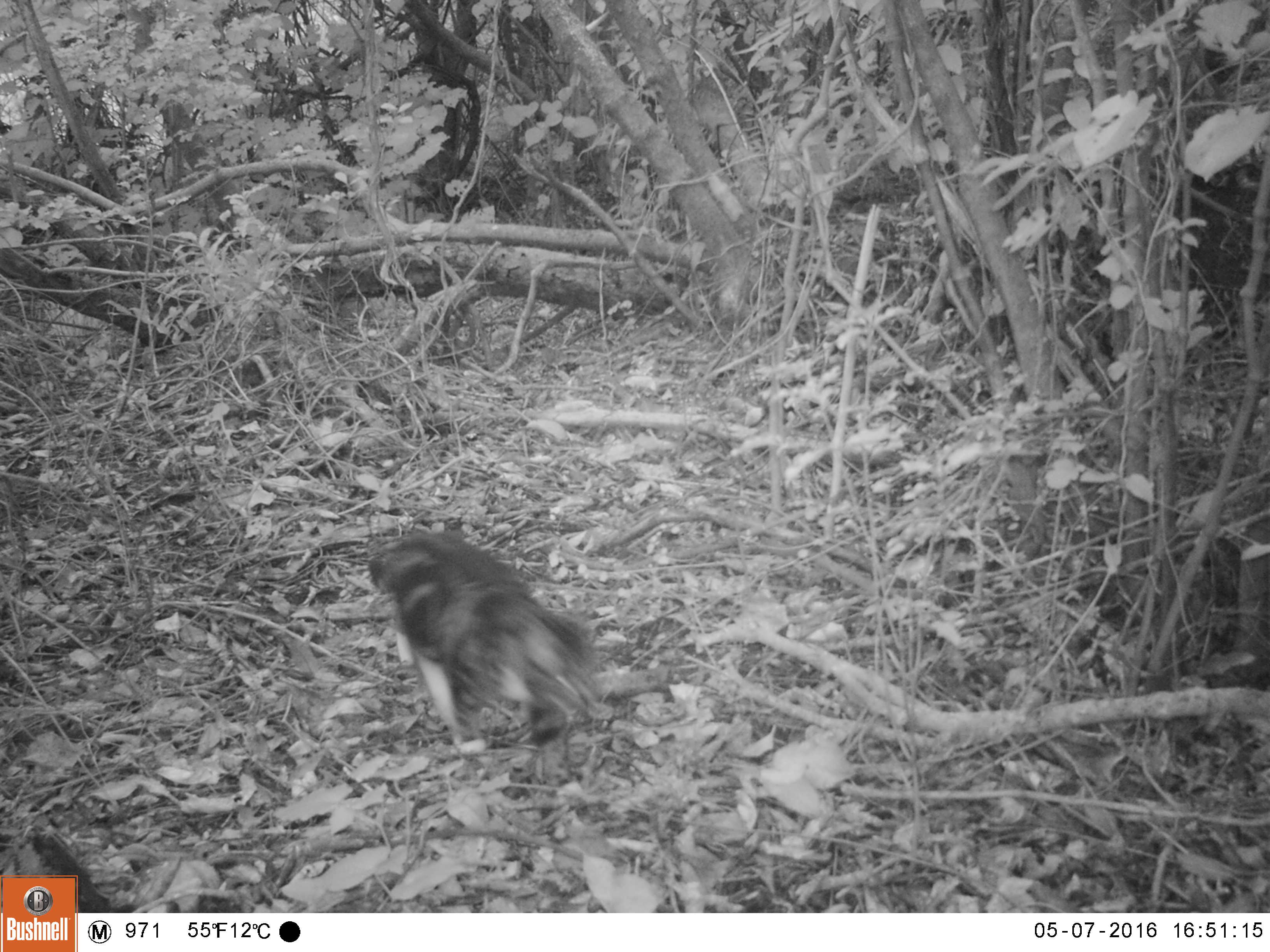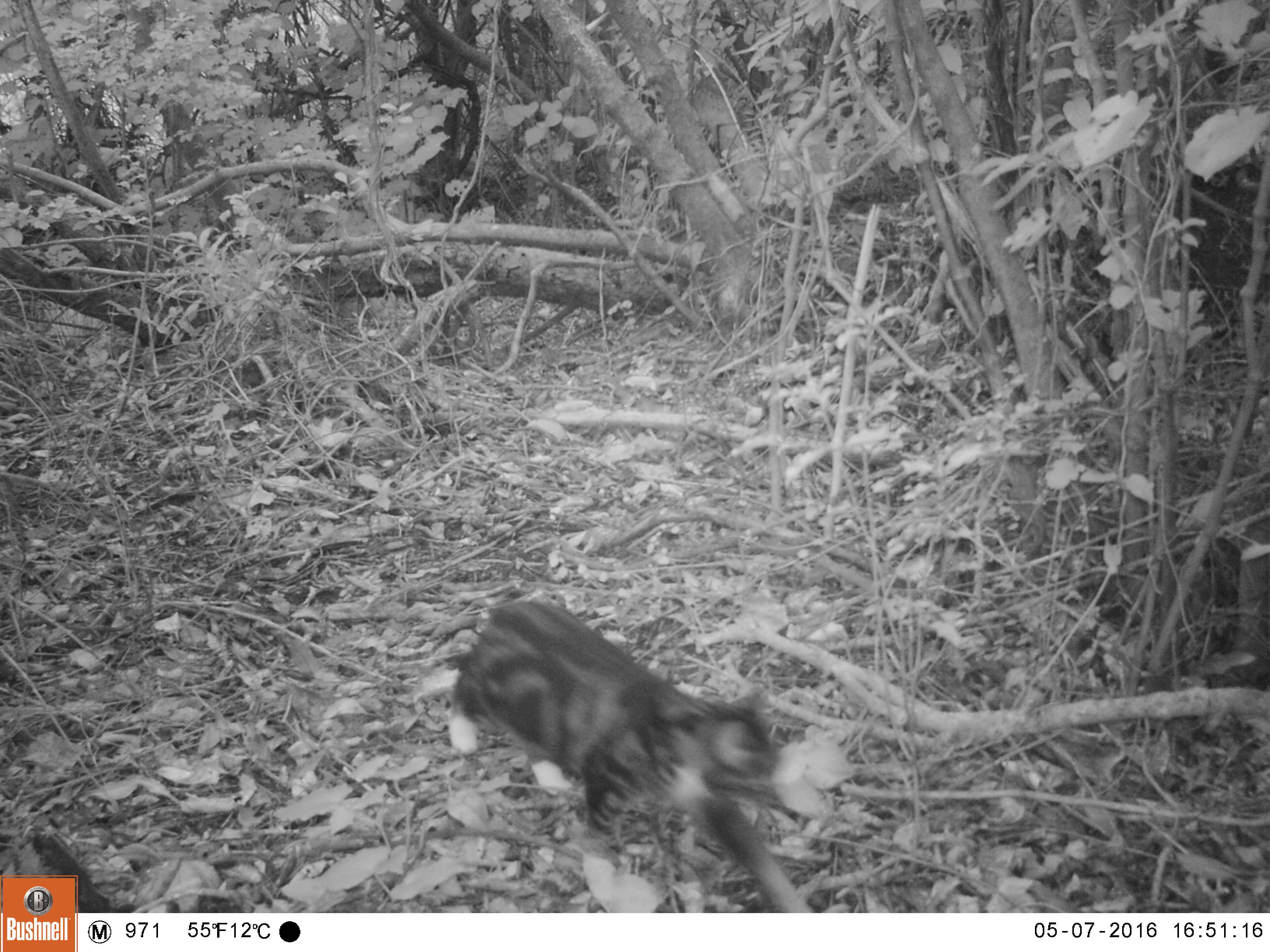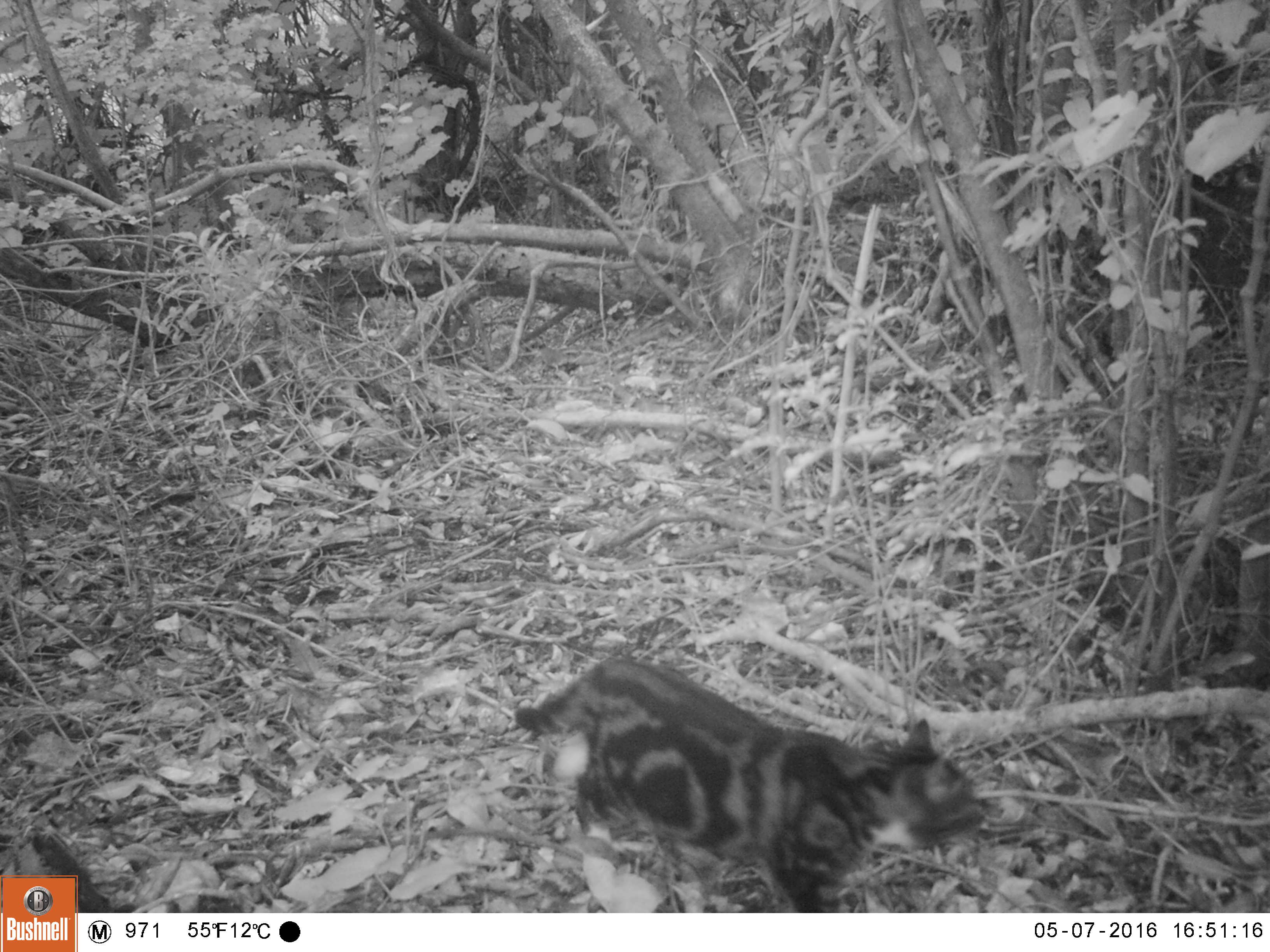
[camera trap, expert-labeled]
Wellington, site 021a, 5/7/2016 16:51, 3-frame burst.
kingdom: Animalia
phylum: Chordata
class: Mammalia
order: Carnivora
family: Felidae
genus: Felis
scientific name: Felis catus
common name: cat